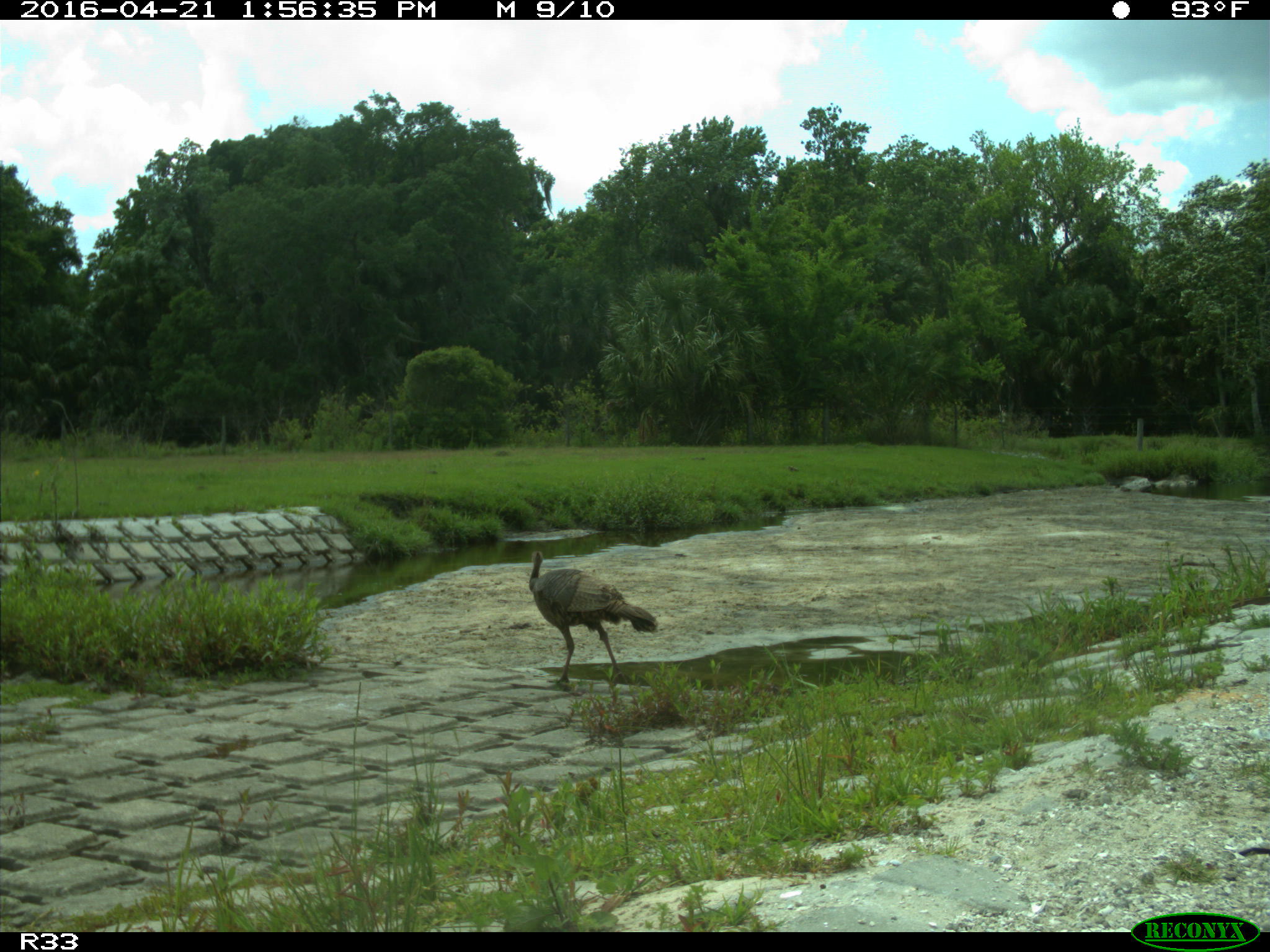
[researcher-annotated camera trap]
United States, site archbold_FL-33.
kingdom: Animalia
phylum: Chordata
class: Aves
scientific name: Aves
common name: birds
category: unidentified bird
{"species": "unidentified bird (birds) (Aves)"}